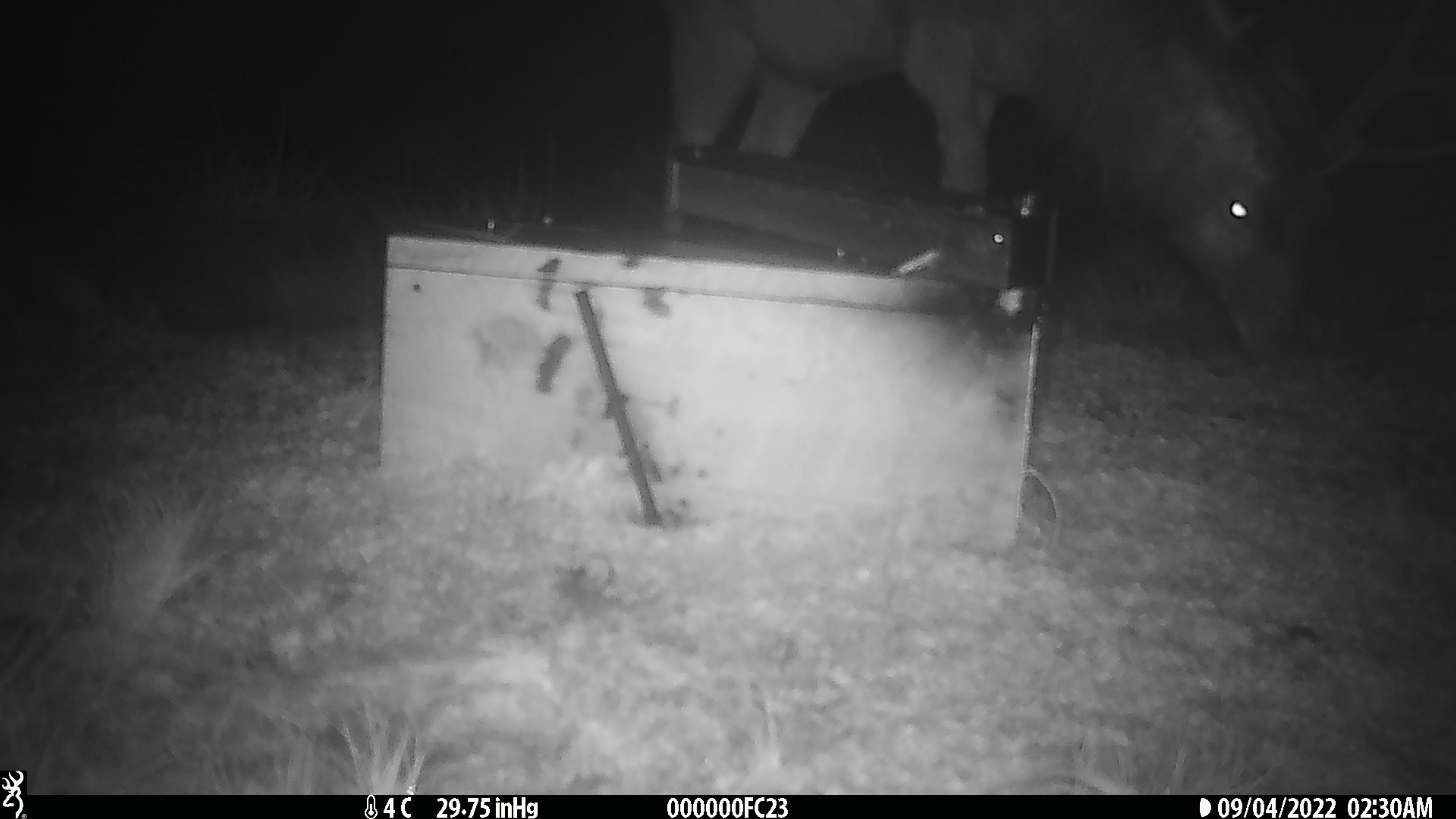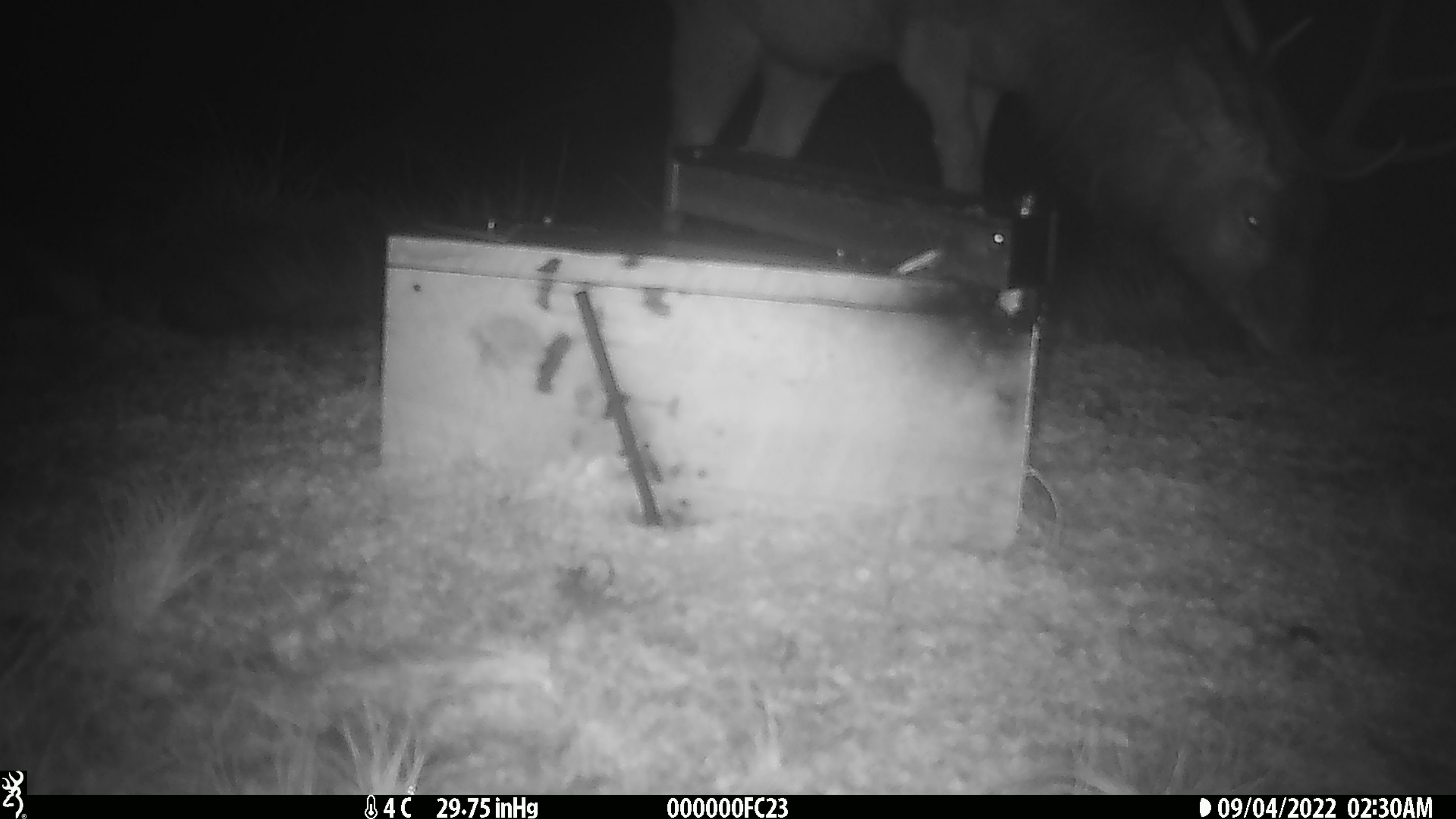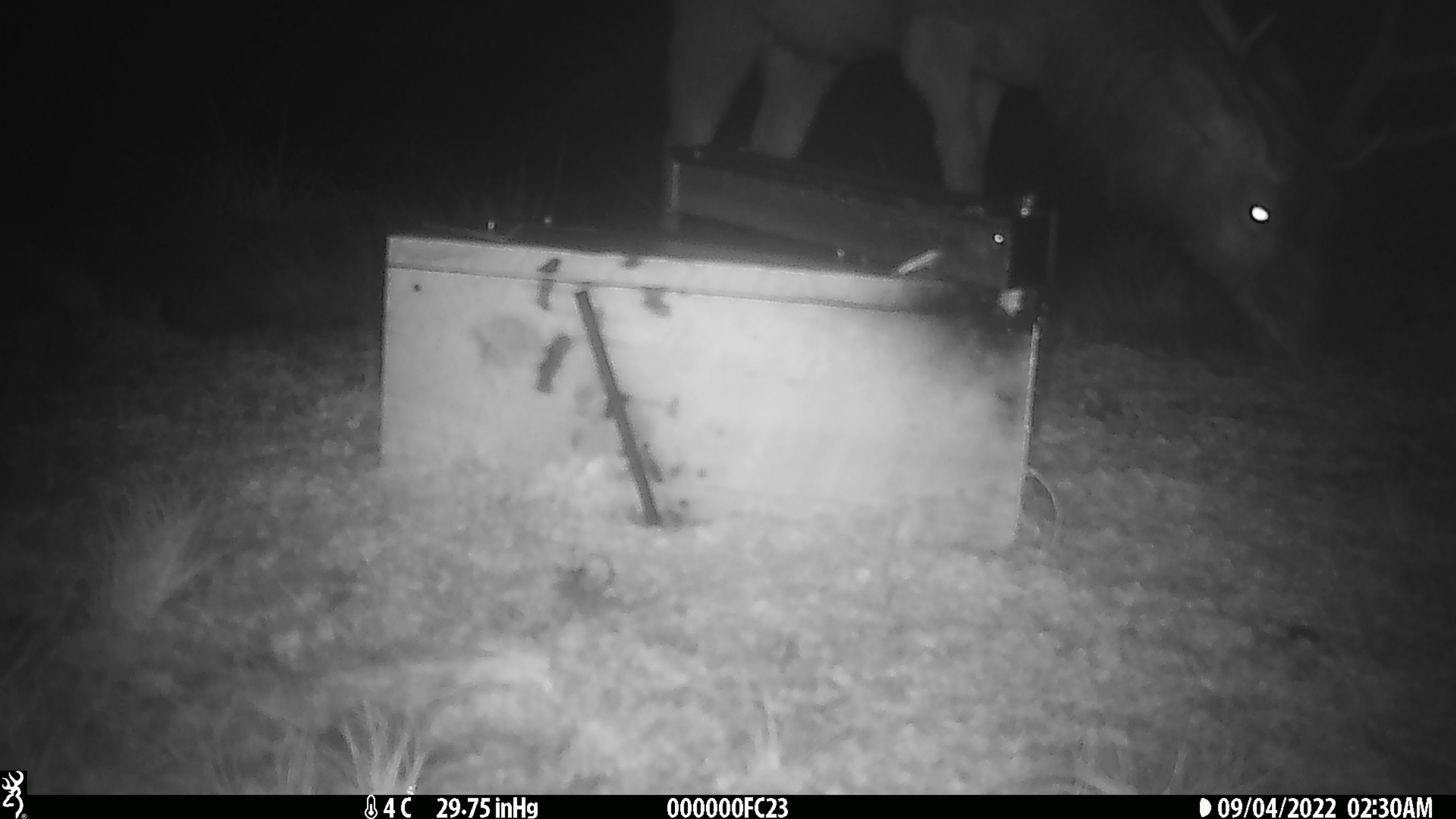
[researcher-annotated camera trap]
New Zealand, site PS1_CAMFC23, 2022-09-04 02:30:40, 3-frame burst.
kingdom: Animalia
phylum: Chordata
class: Mammalia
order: Artiodactyla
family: Cervidae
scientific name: Cervidae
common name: deer